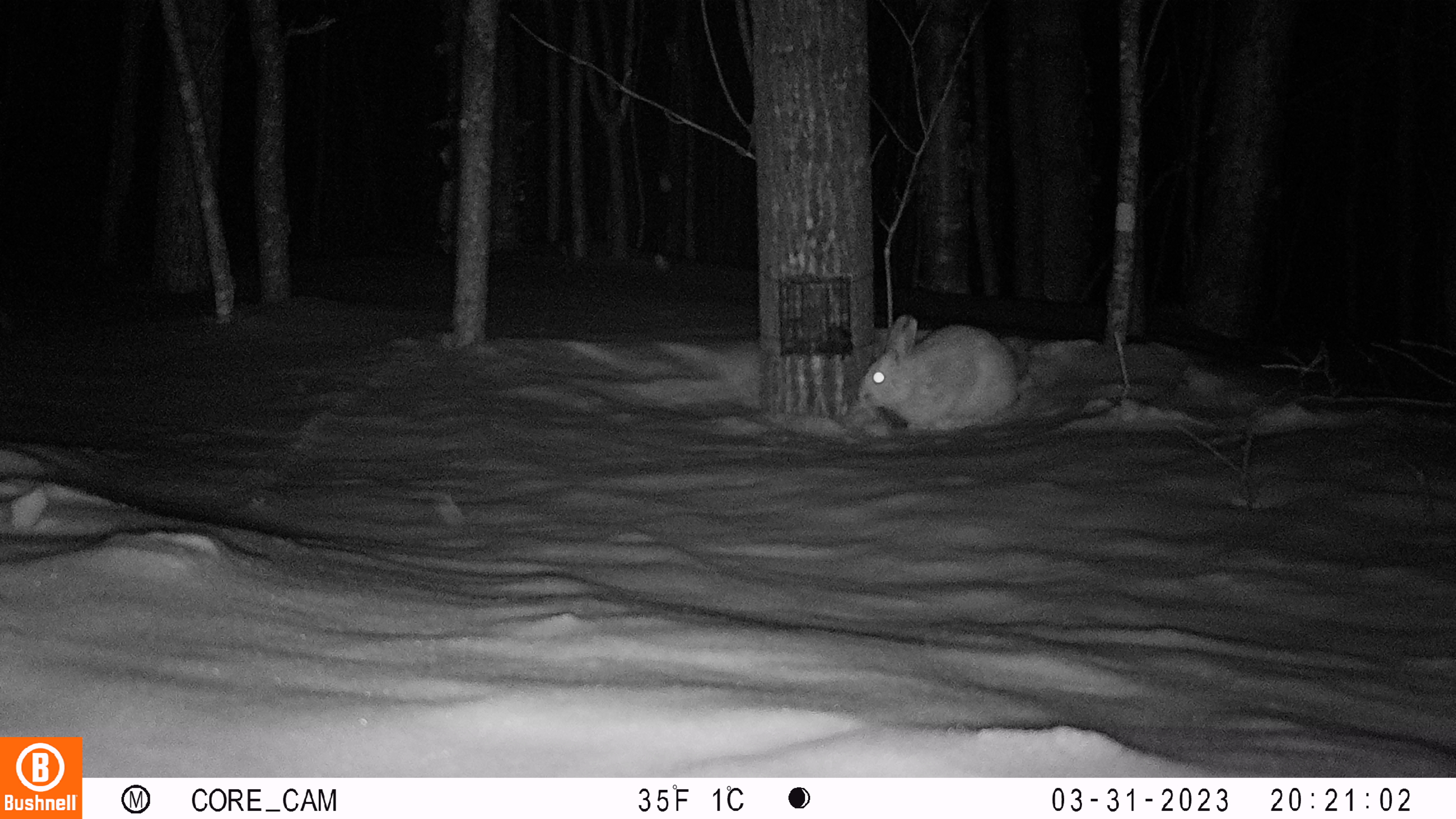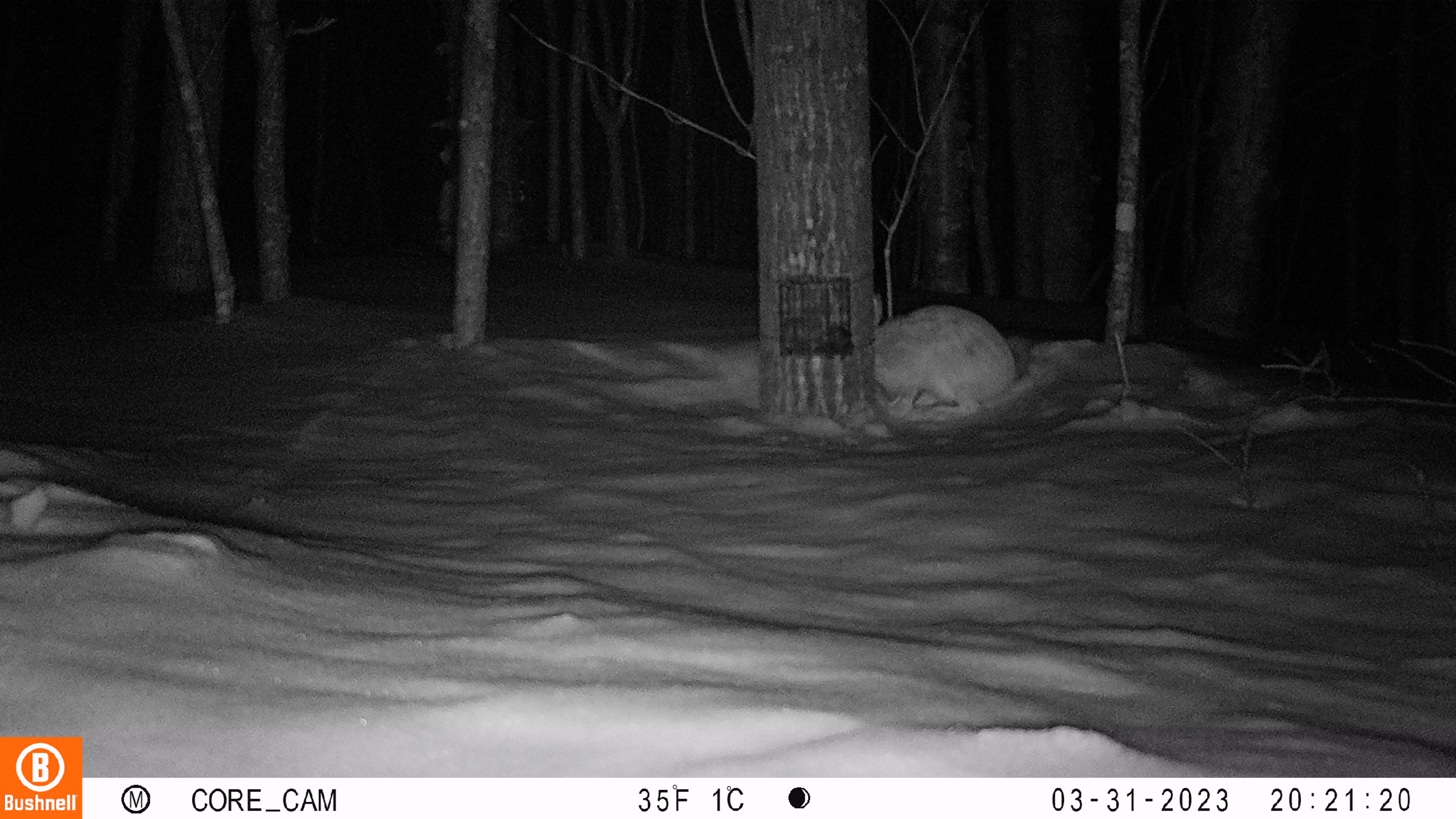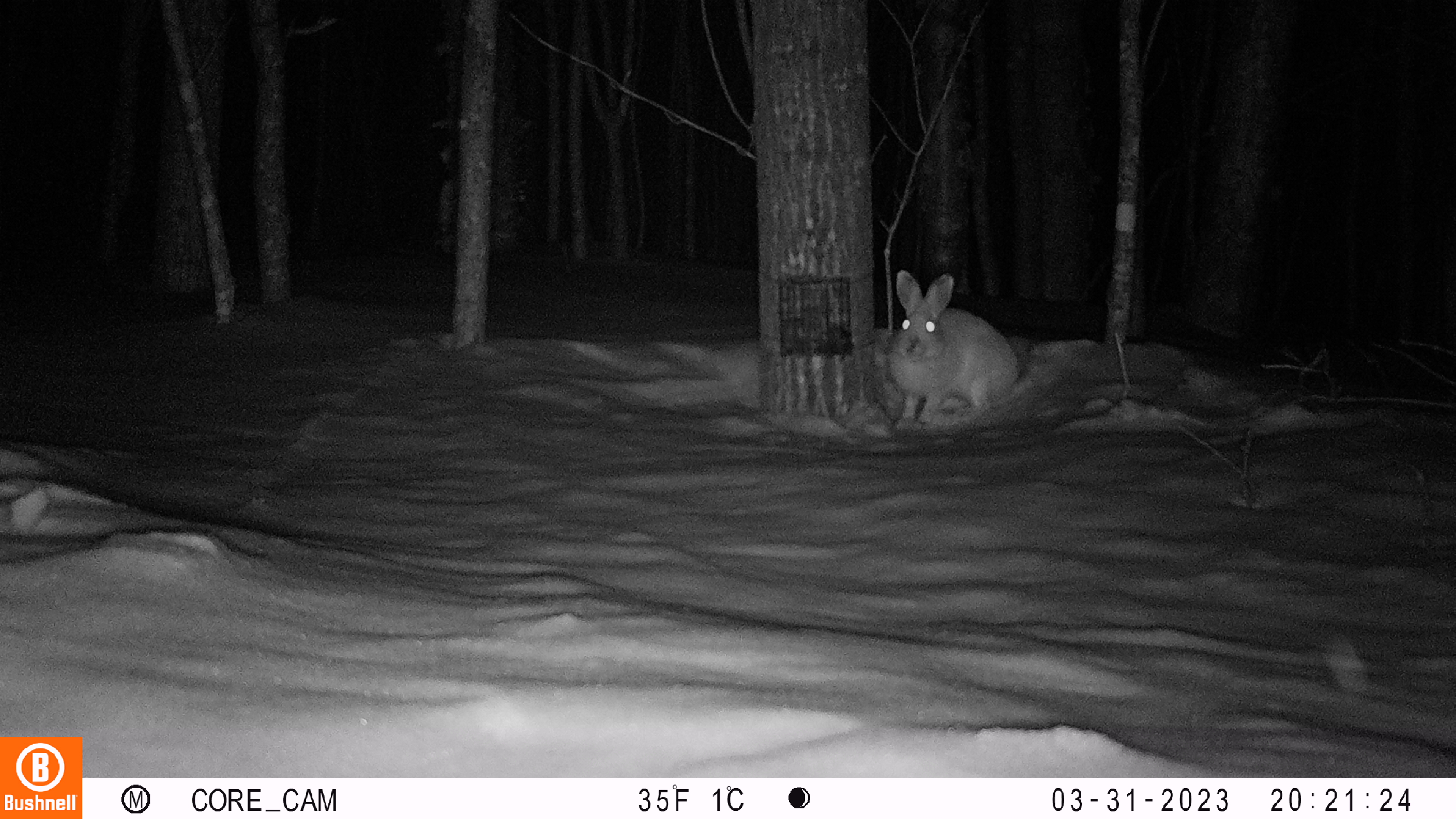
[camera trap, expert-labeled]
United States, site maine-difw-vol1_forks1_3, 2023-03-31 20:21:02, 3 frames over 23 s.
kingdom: Animalia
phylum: Chordata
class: Mammalia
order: Lagomorpha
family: Leporidae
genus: Lepus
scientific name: Lepus americanus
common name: snowshoe hare